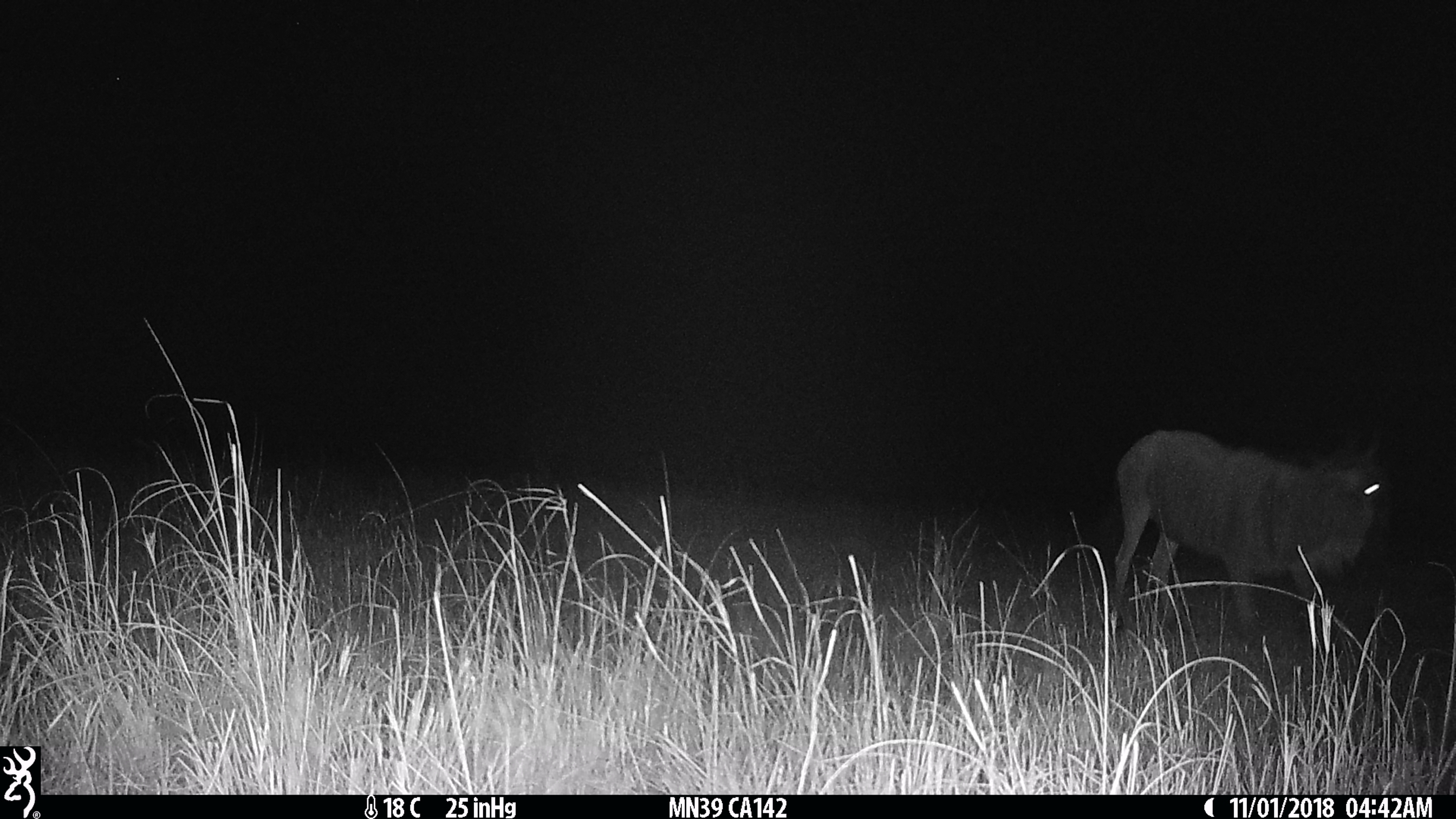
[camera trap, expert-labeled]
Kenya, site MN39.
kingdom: Animalia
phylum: Chordata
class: Mammalia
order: Artiodactyla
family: Bovidae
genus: Connochaetes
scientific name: Connochaetes taurinus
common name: blue wildebeest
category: wildebeest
Wildebeest (blue wildebeest) (Connochaetes taurinus).